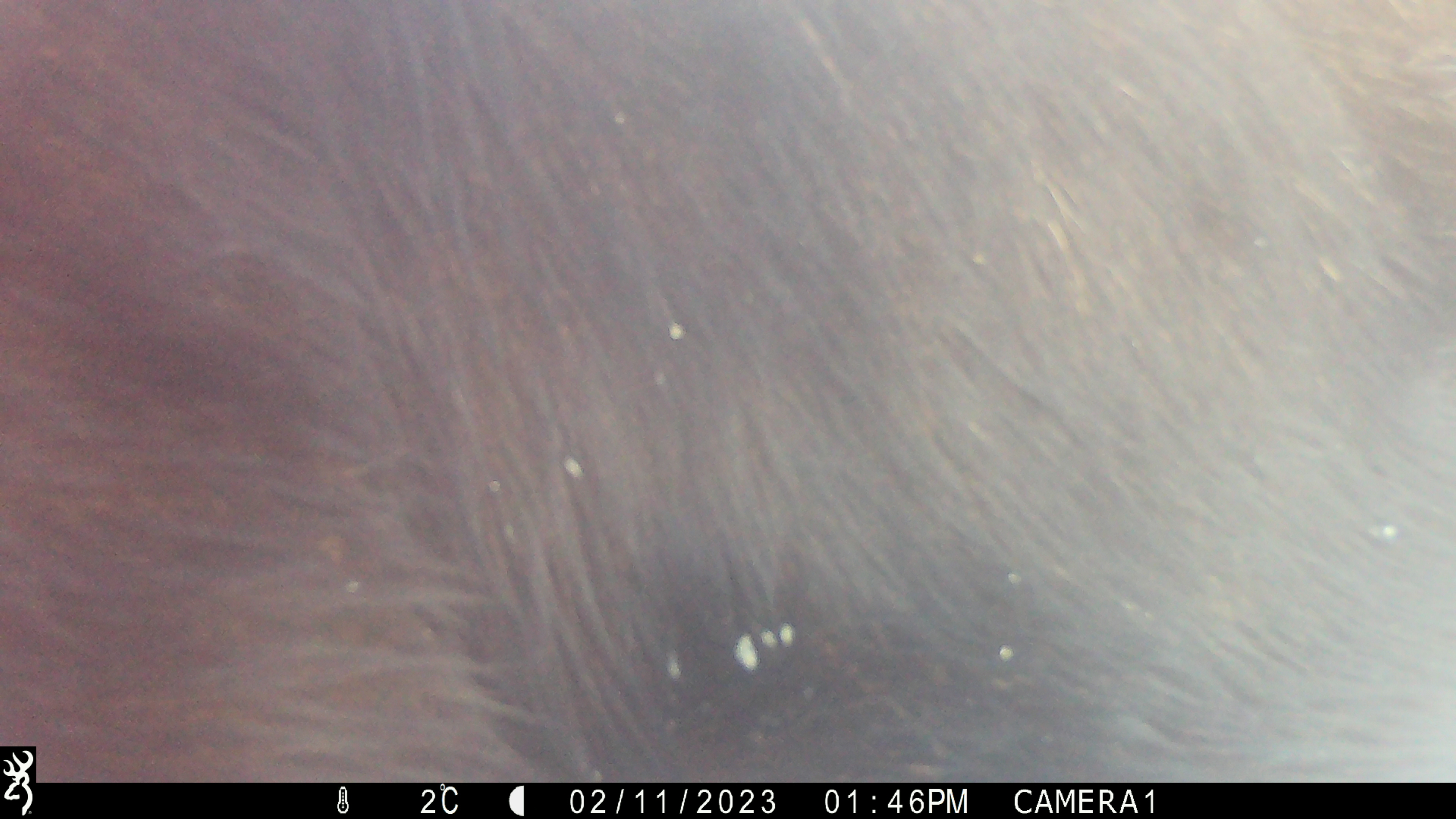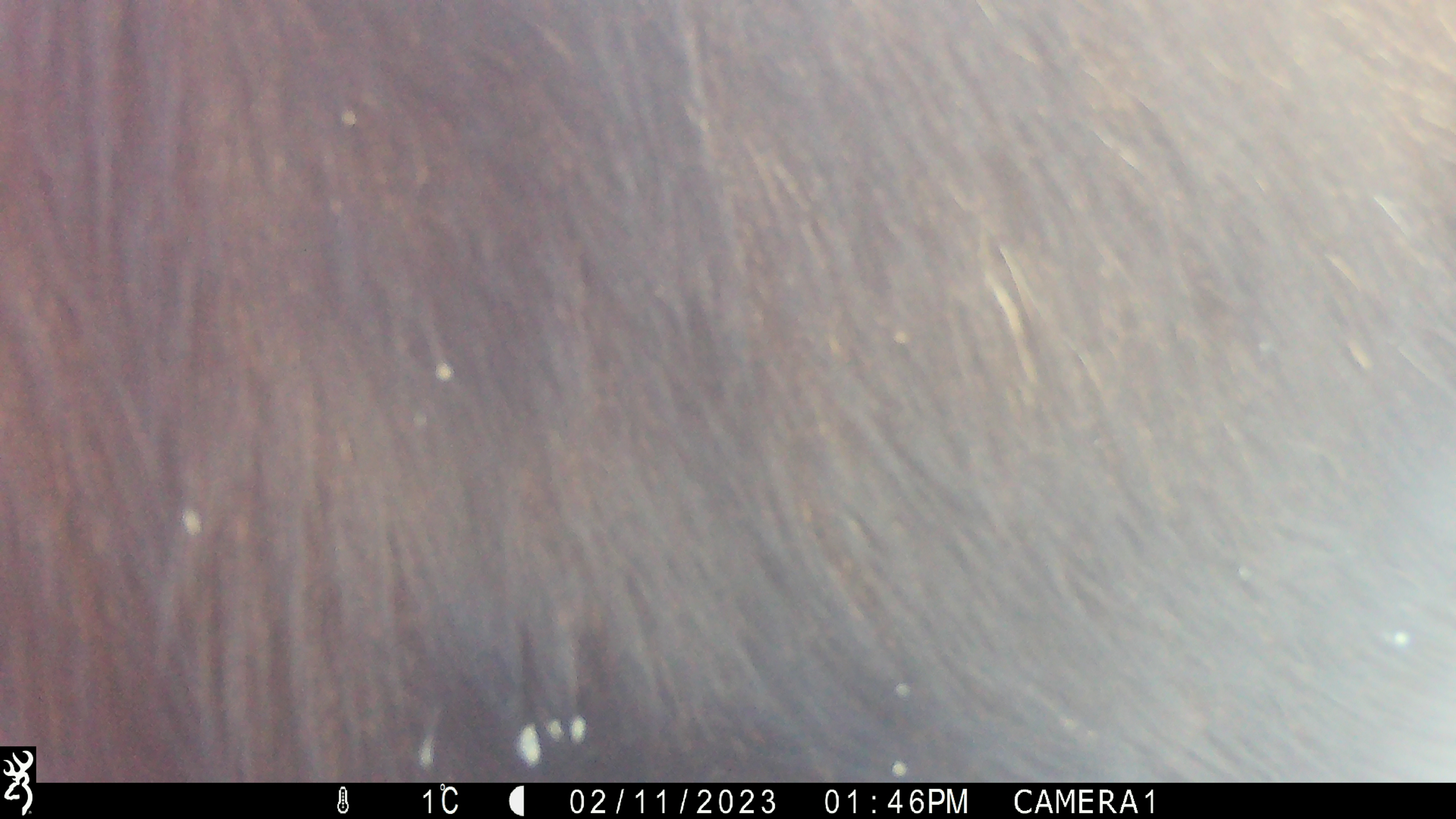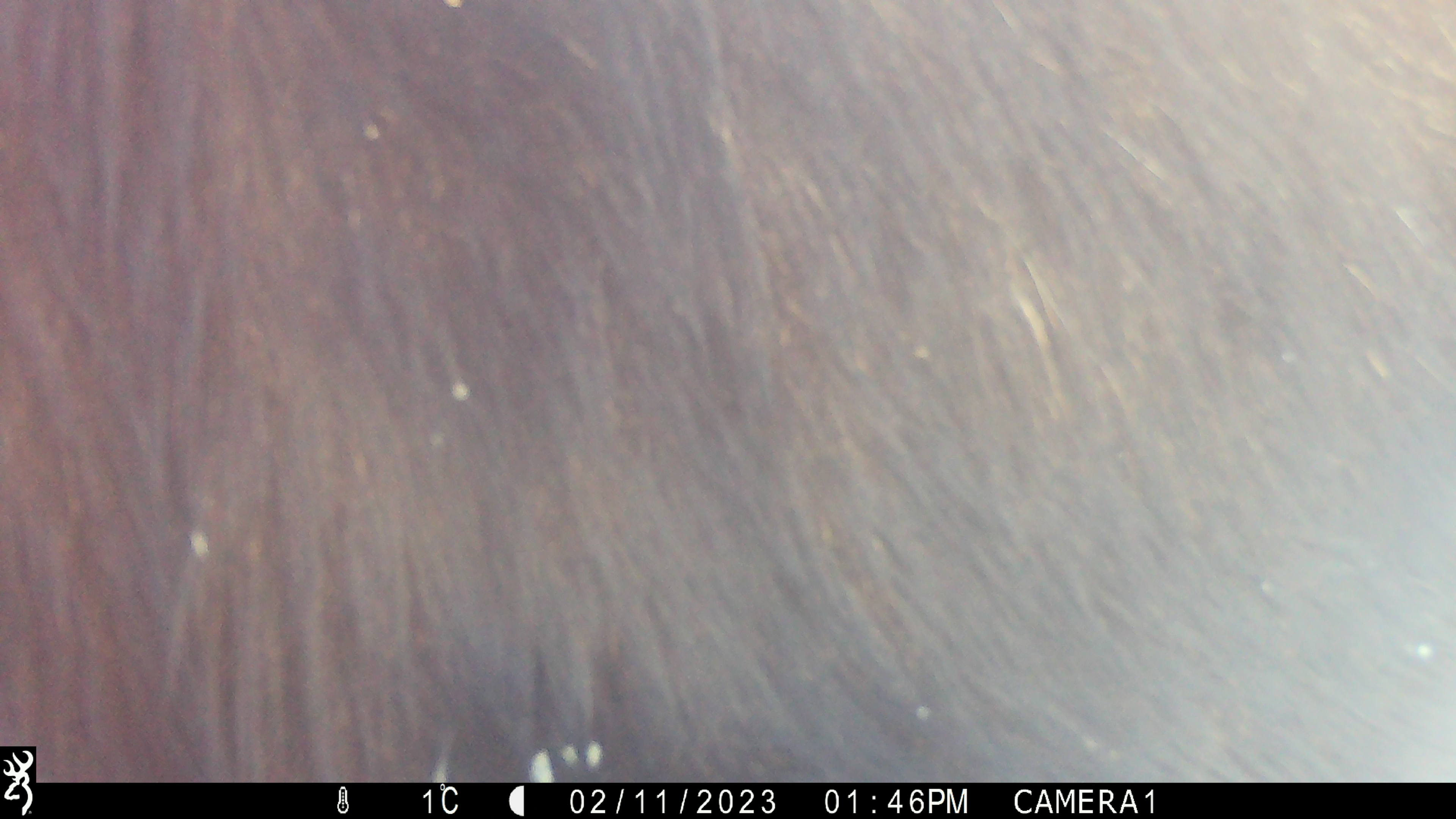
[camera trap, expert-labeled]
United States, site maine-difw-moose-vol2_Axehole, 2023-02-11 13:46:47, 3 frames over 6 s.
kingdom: Animalia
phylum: Chordata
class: Mammalia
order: Artiodactyla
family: Cervidae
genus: Alces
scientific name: Alces alces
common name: moose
Moose (Alces alces).